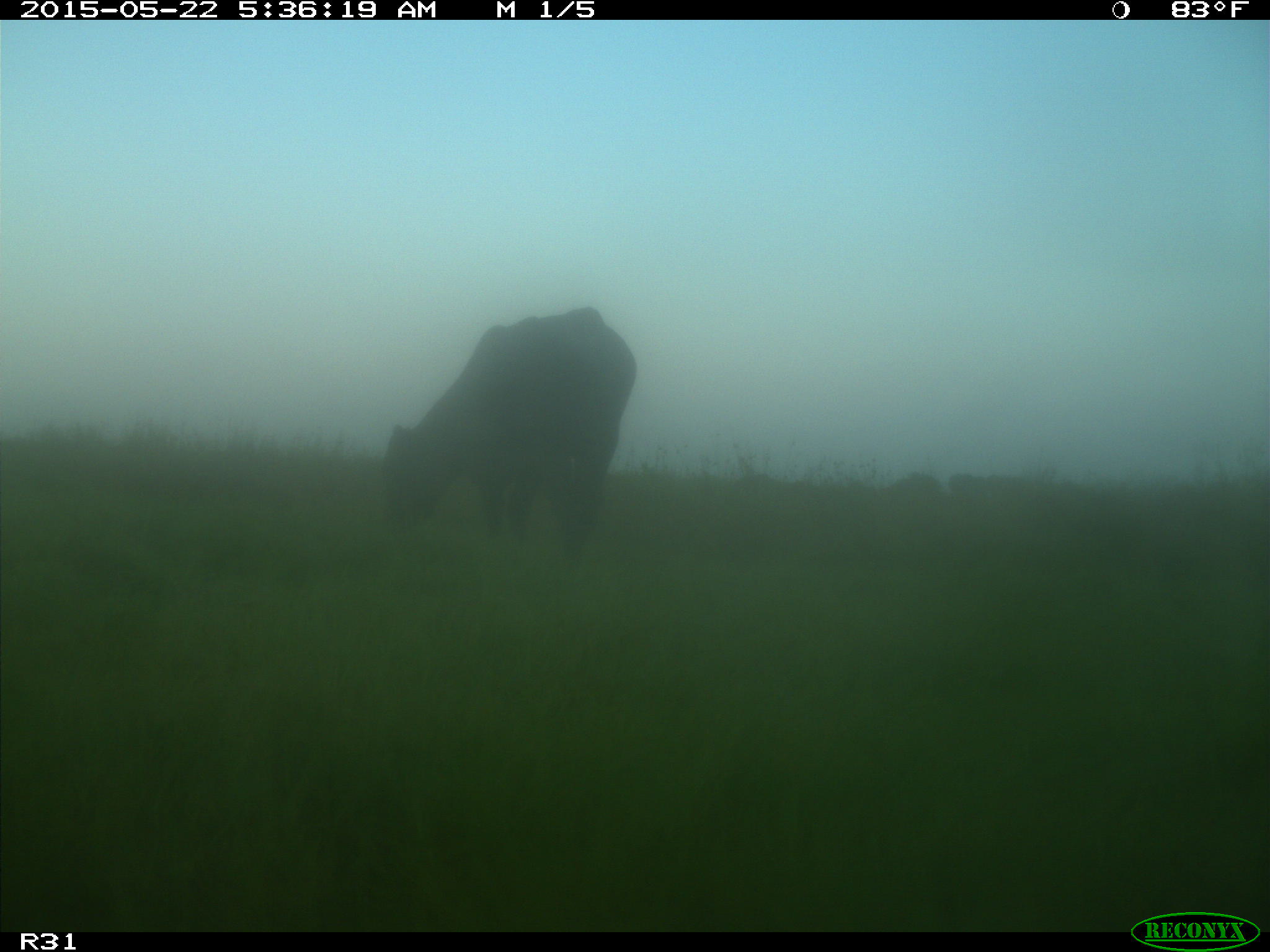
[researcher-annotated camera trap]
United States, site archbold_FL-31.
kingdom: Animalia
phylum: Chordata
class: Mammalia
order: Artiodactyla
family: Bovidae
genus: Bos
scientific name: Bos taurus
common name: domestic cow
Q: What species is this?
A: Bos taurus (domestic cow).